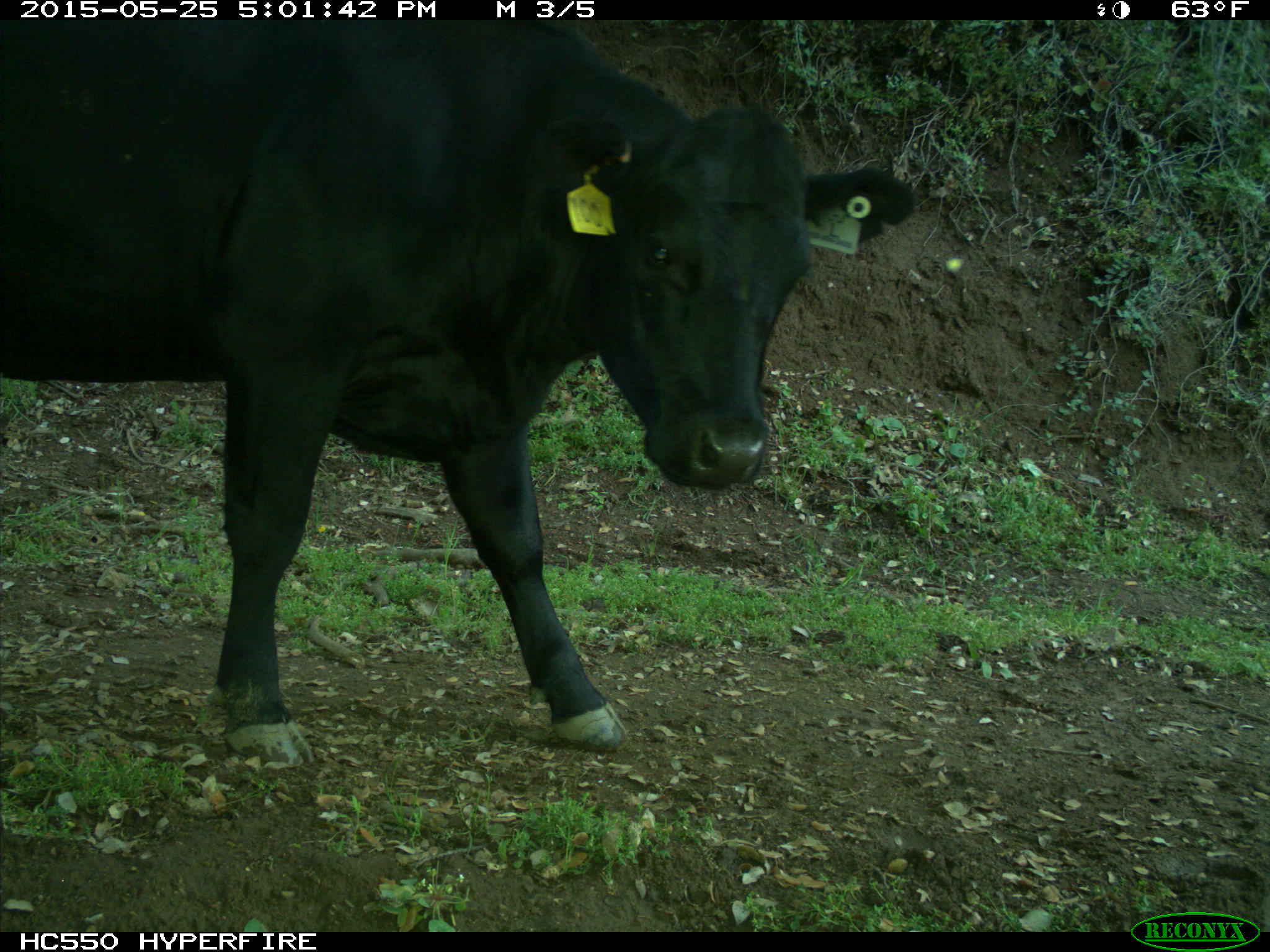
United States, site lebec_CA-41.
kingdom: Animalia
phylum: Chordata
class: Mammalia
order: Artiodactyla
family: Bovidae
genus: Bos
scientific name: Bos taurus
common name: domestic cow